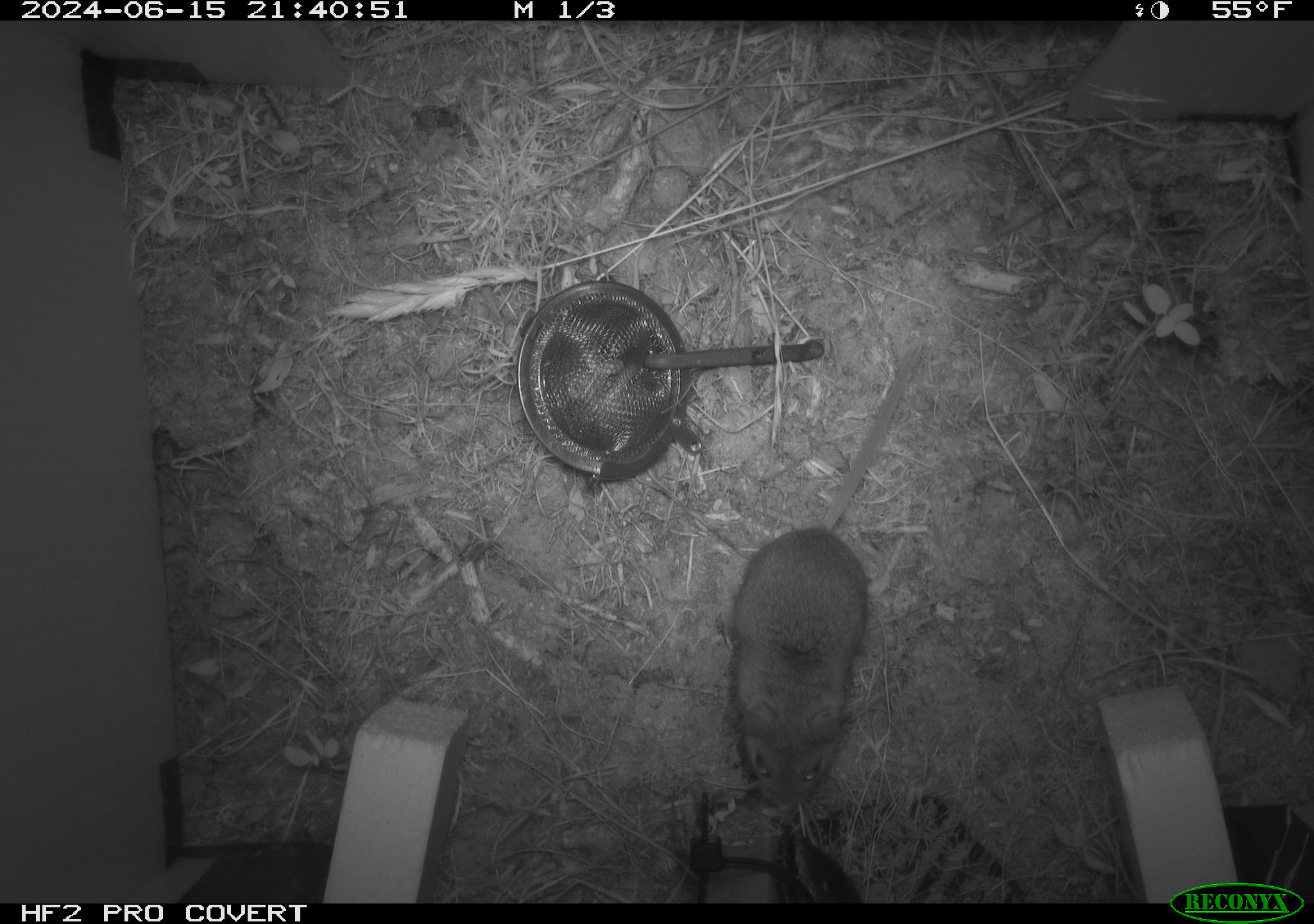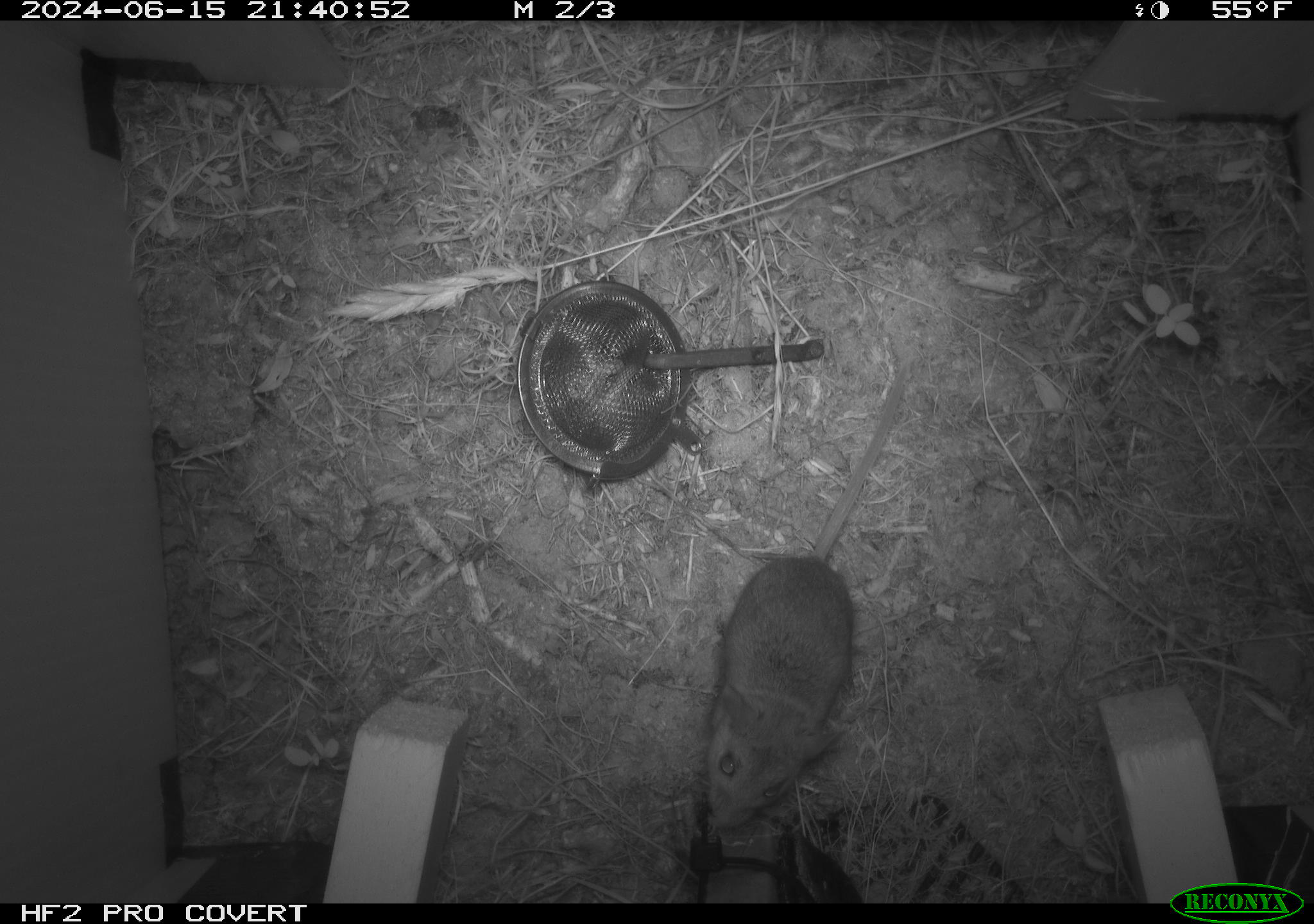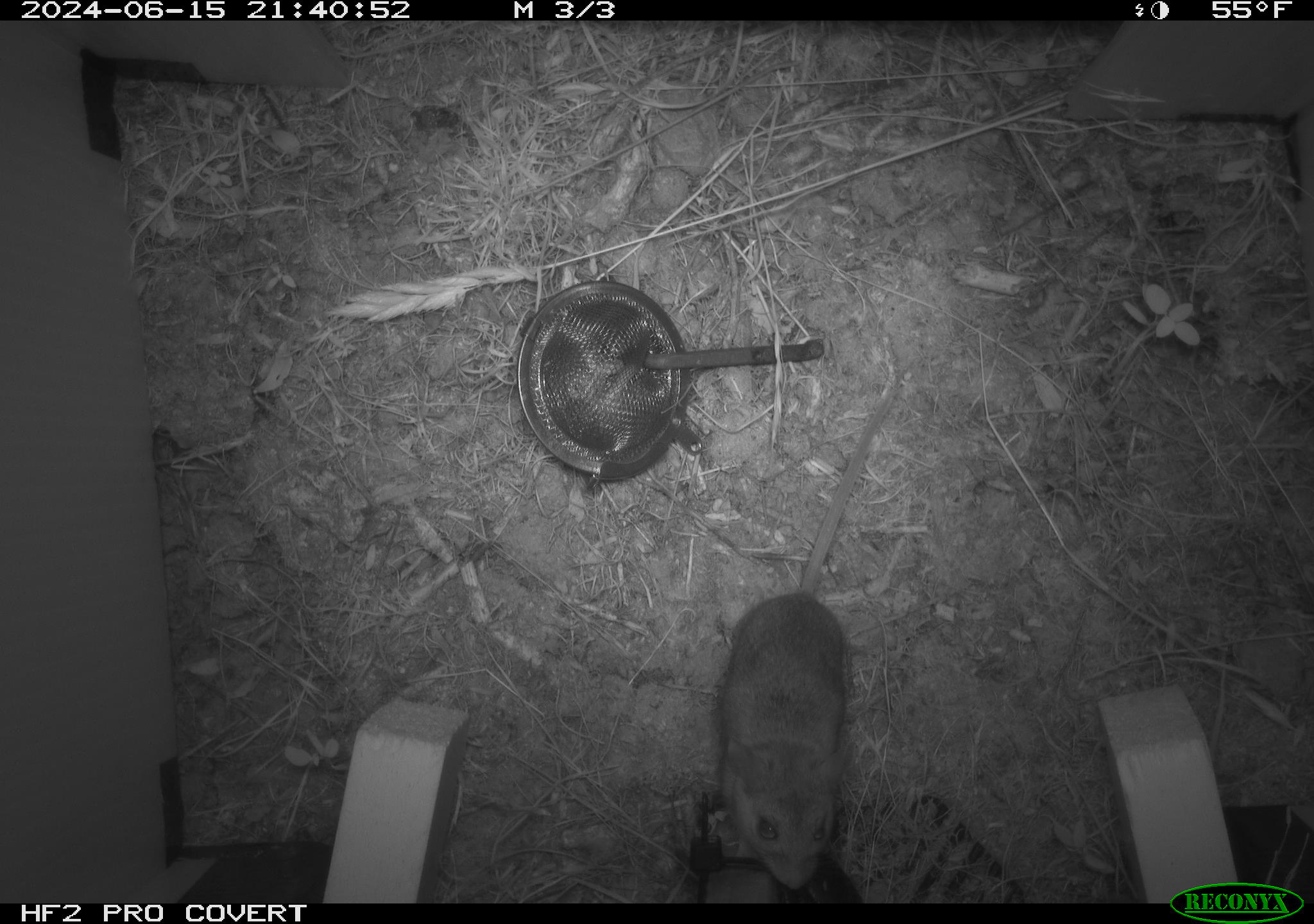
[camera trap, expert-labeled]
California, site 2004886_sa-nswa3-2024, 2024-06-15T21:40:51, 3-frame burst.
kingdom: Animalia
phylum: Chordata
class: Mammalia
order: Rodentia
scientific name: Rodentia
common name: rodent